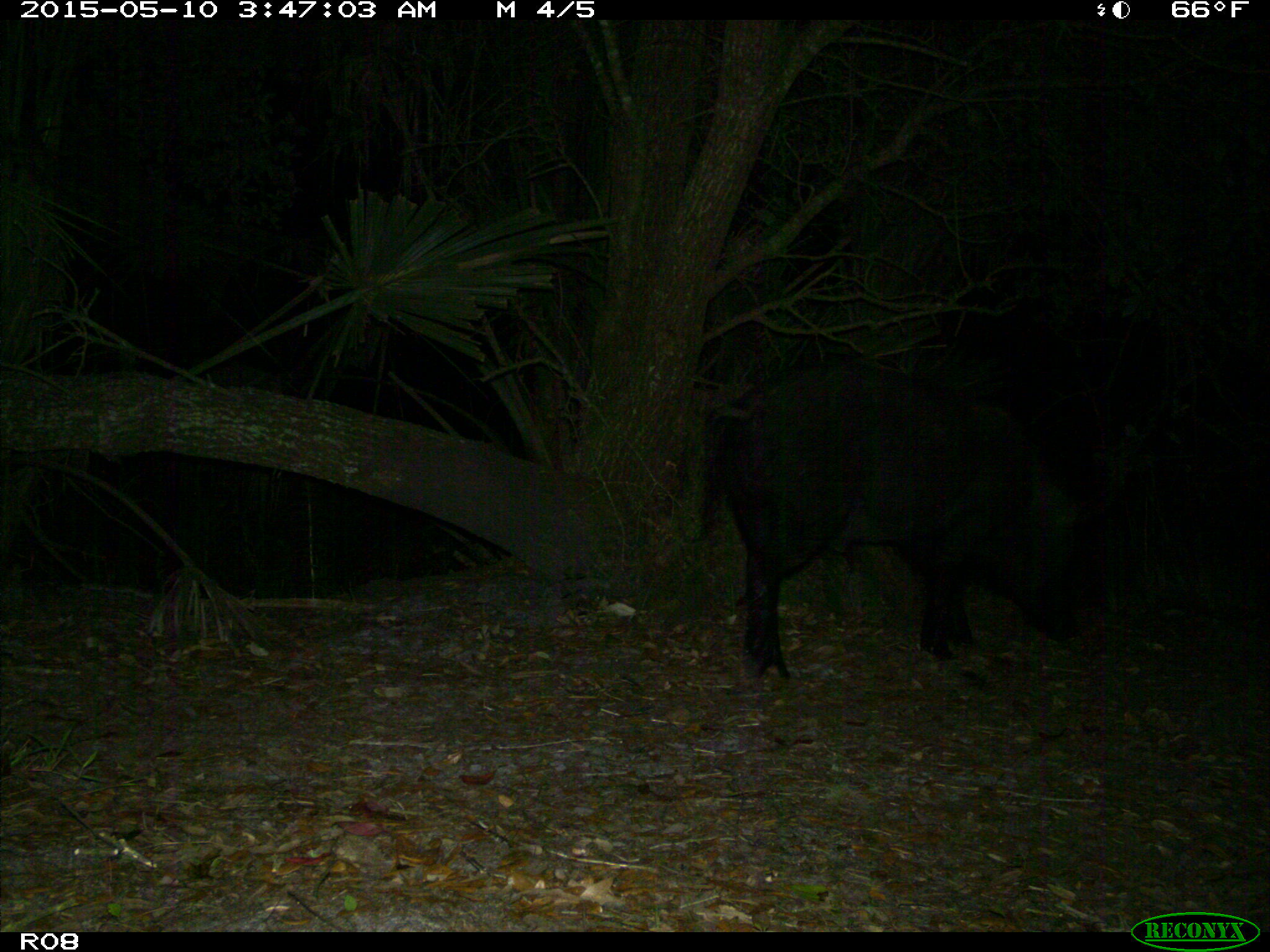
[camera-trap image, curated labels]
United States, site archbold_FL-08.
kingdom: Animalia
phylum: Chordata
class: Mammalia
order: Artiodactyla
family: Suidae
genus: Sus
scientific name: Sus scrofa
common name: wild boar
Sus scrofa (wild boar).